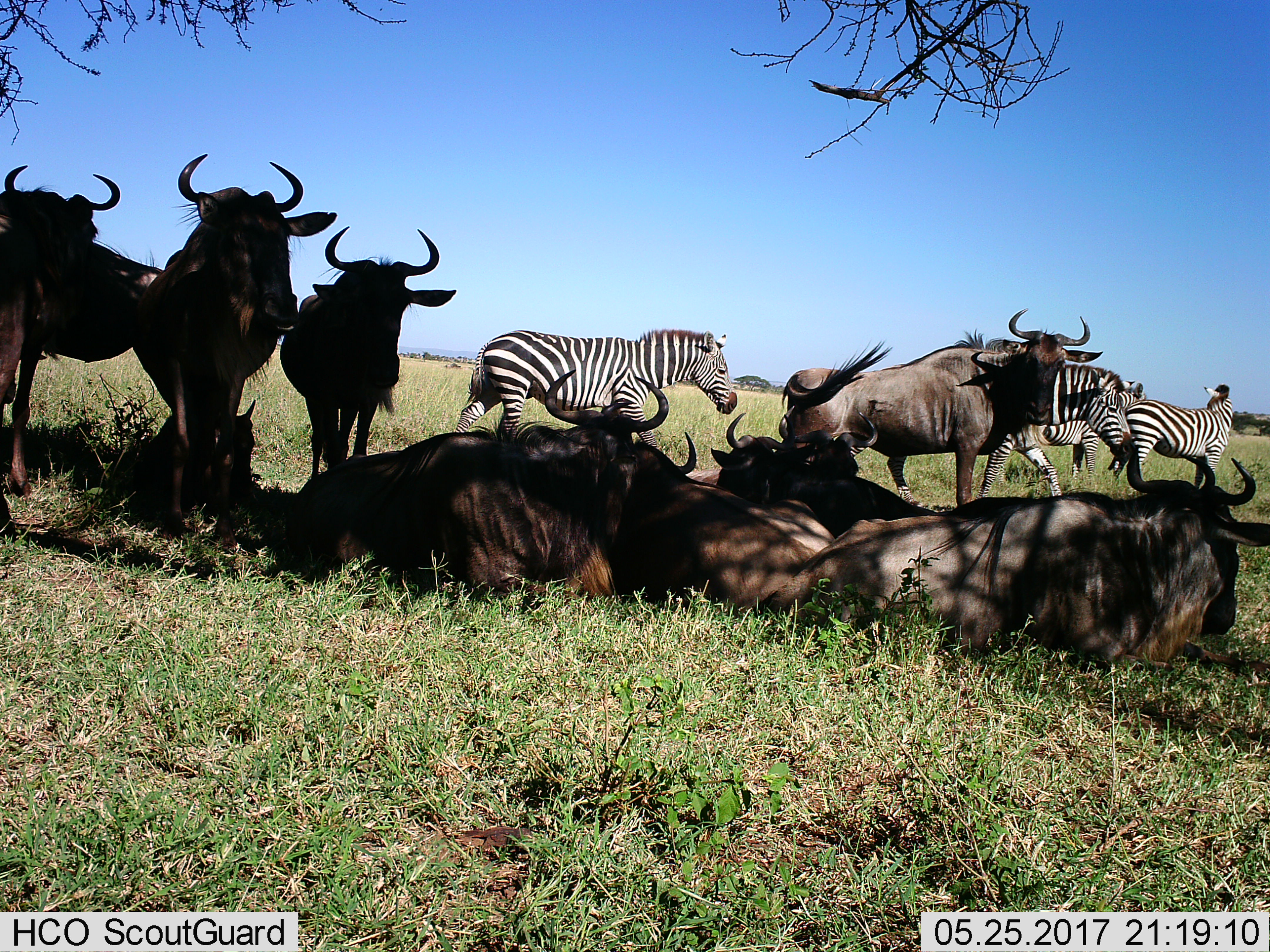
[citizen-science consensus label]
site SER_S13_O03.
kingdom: Animalia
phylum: Chordata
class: Mammalia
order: Artiodactyla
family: Bovidae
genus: Connochaetes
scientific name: Connochaetes taurinus taurinus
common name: blue wildebeest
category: wildebeestblue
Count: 9.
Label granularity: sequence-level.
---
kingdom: Animalia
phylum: Chordata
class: Mammalia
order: Perissodactyla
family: Equidae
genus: Equus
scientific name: Equus quagga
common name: plains zebra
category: zebraplains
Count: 4.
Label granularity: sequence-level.